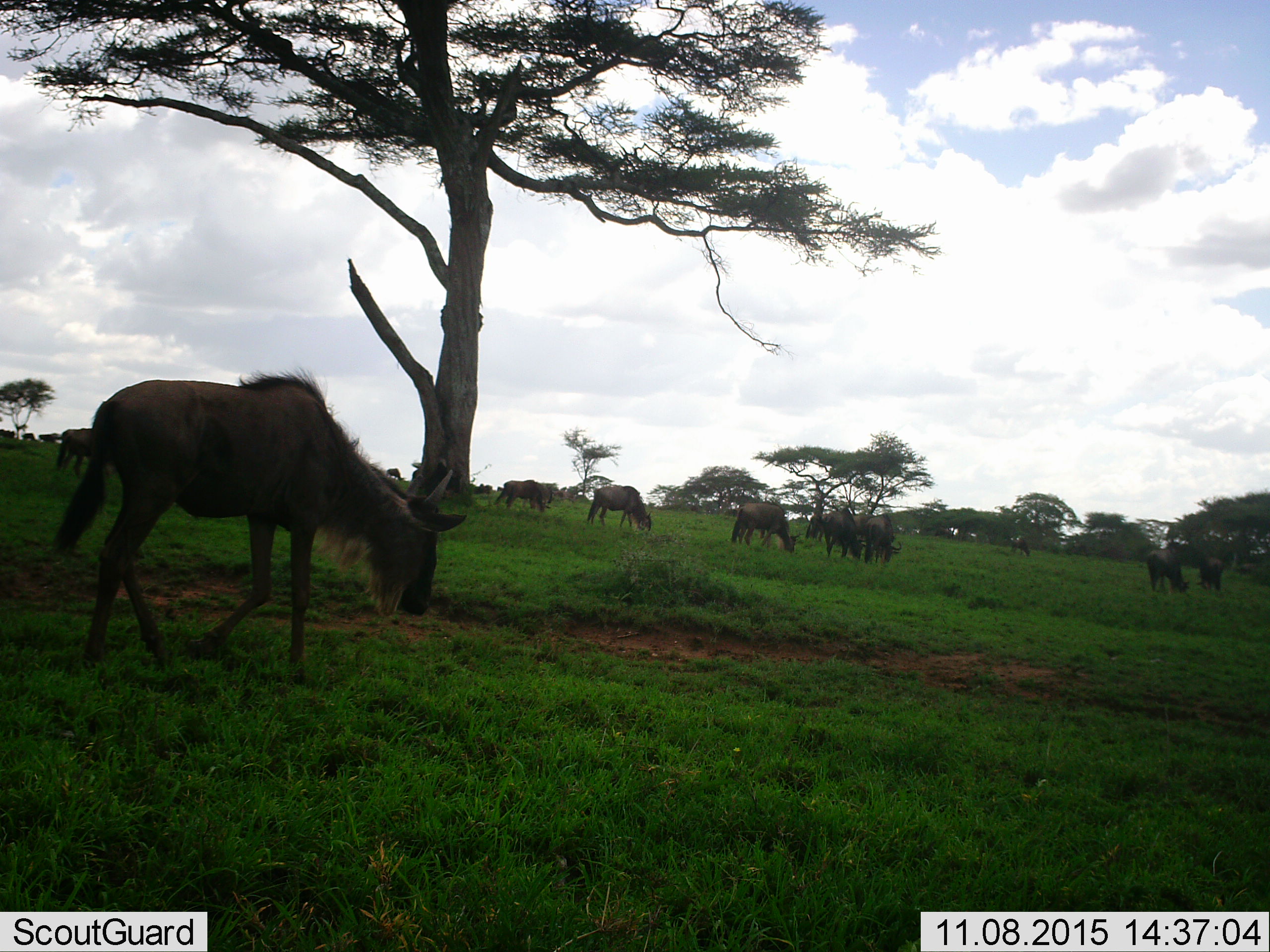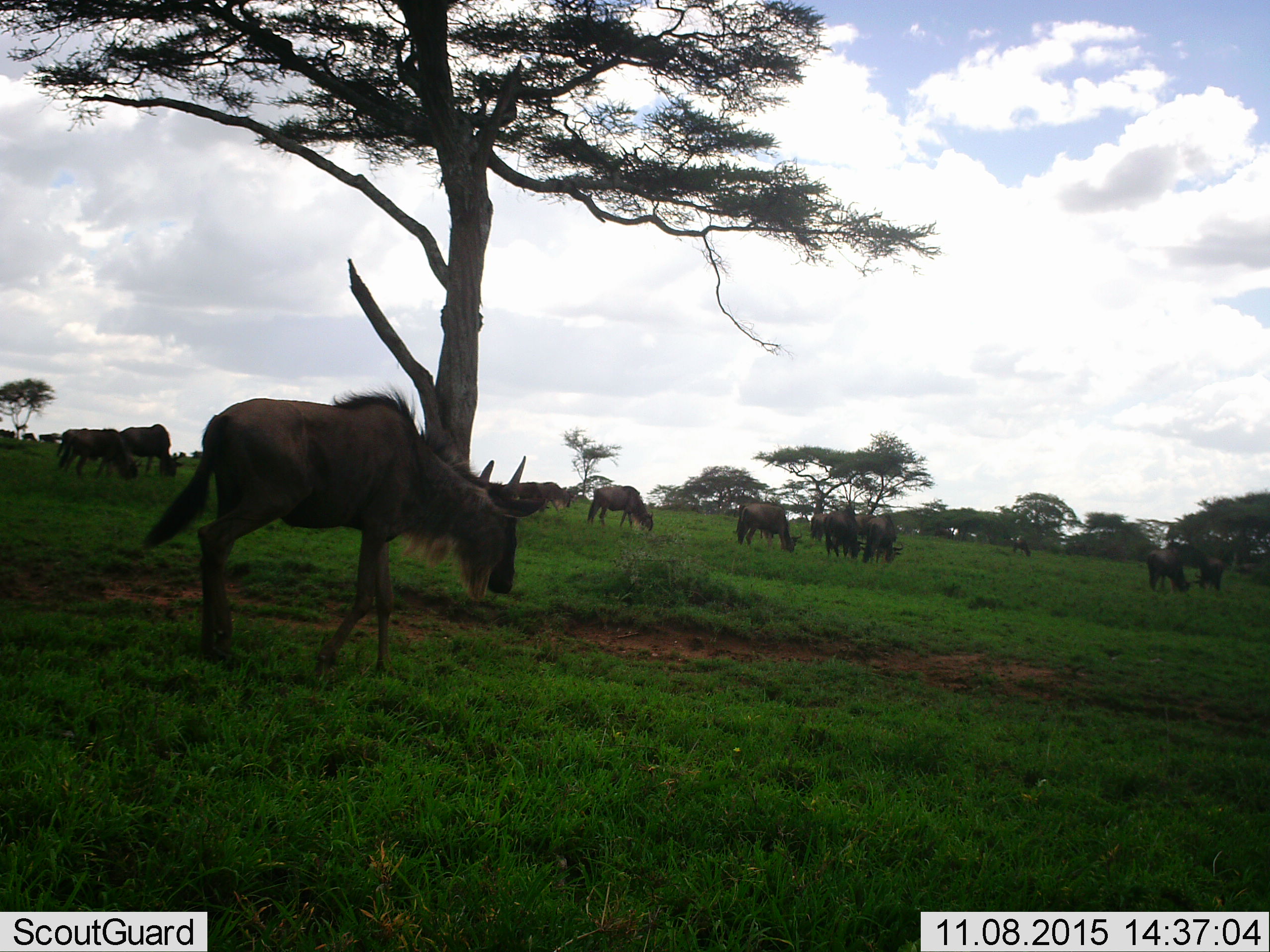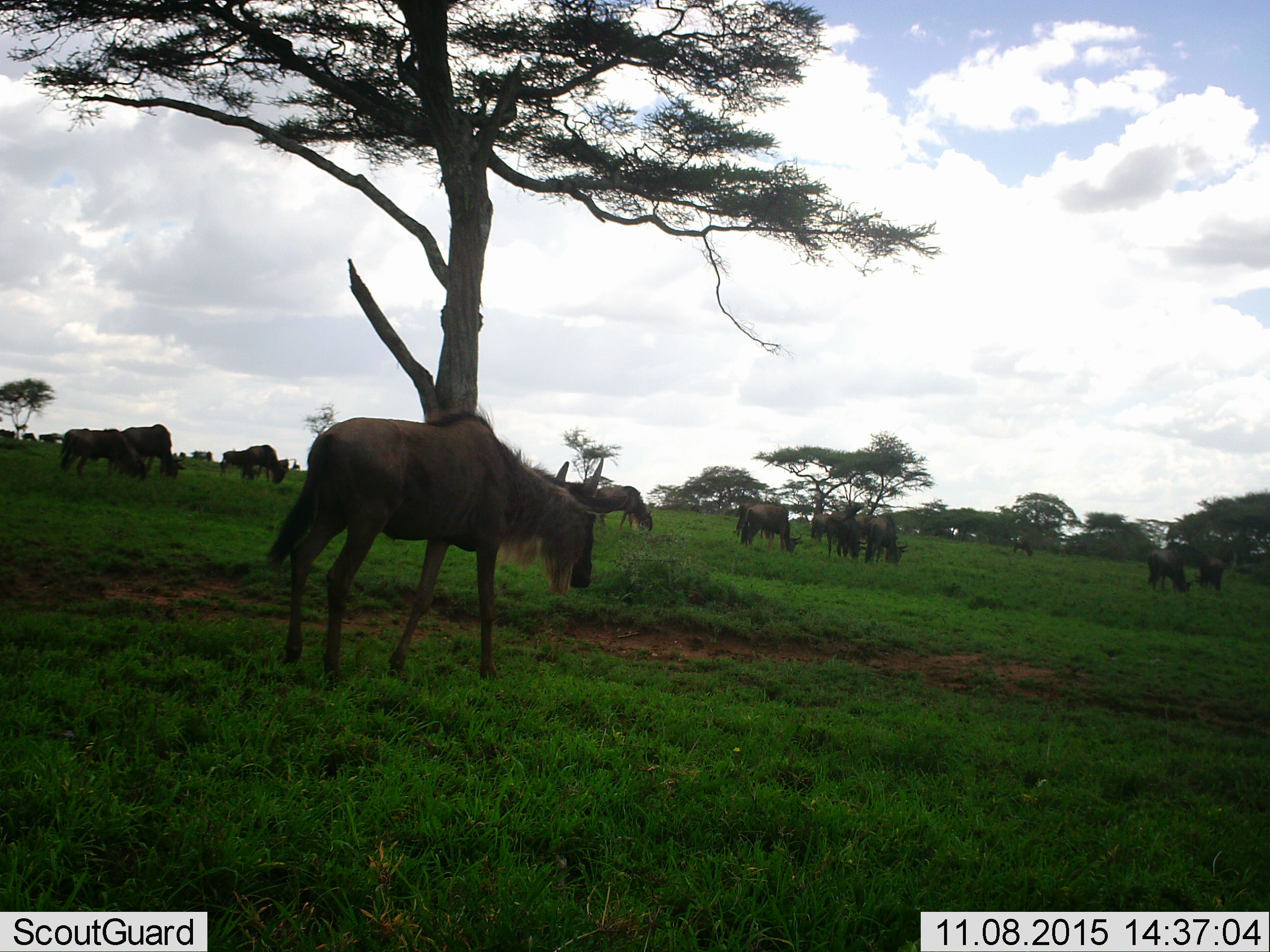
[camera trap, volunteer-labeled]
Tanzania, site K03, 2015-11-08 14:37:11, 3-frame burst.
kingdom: Animalia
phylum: Chordata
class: Mammalia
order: Artiodactyla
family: Bovidae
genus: Connochaetes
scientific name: Connochaetes taurinus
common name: blue wildebeest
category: wildebeest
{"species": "wildebeest (blue wildebeest) (Connochaetes taurinus)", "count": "11-50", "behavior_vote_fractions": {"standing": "62%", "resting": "0%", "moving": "75%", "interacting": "0%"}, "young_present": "25%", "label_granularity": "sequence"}